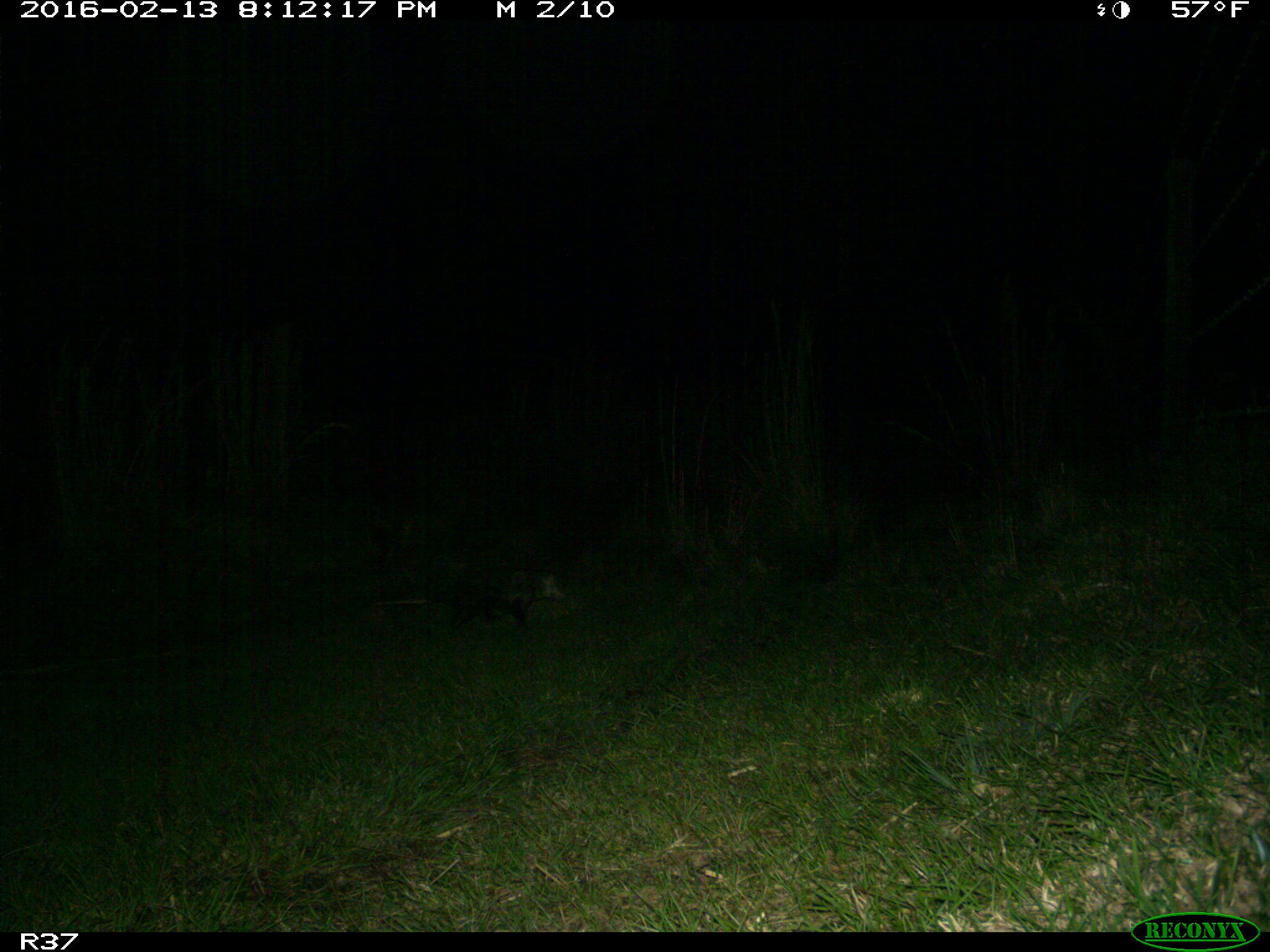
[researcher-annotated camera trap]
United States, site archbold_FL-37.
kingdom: Animalia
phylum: Chordata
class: Mammalia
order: Didelphimorphia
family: Didelphidae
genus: Didelphis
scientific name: Didelphis virginiana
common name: virginia opossum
Didelphis virginiana (virginia opossum).